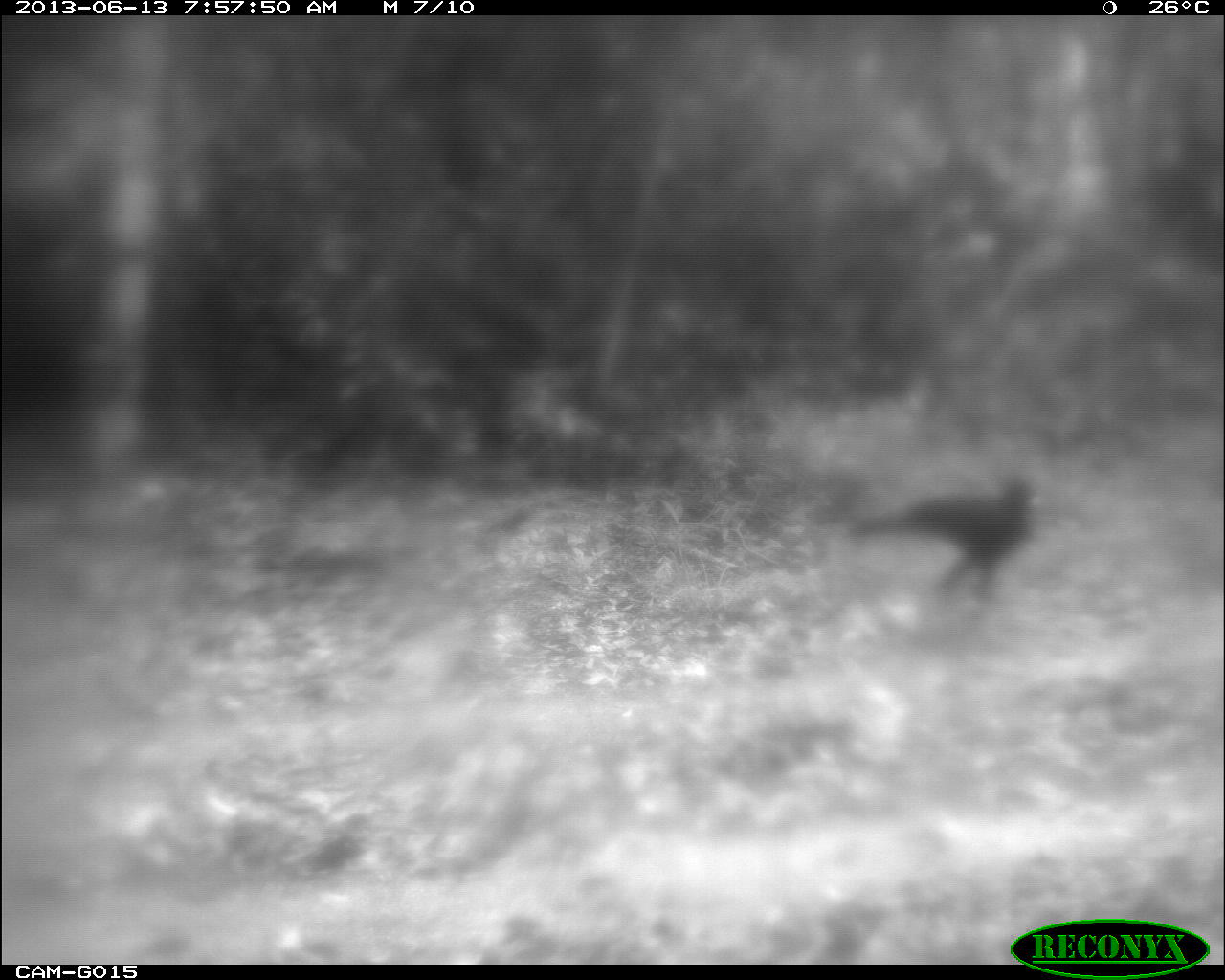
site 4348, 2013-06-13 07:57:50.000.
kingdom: Animalia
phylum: Chordata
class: Aves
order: Galliformes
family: Cracidae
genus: Crax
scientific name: Crax rubra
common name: great curassow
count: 1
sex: male